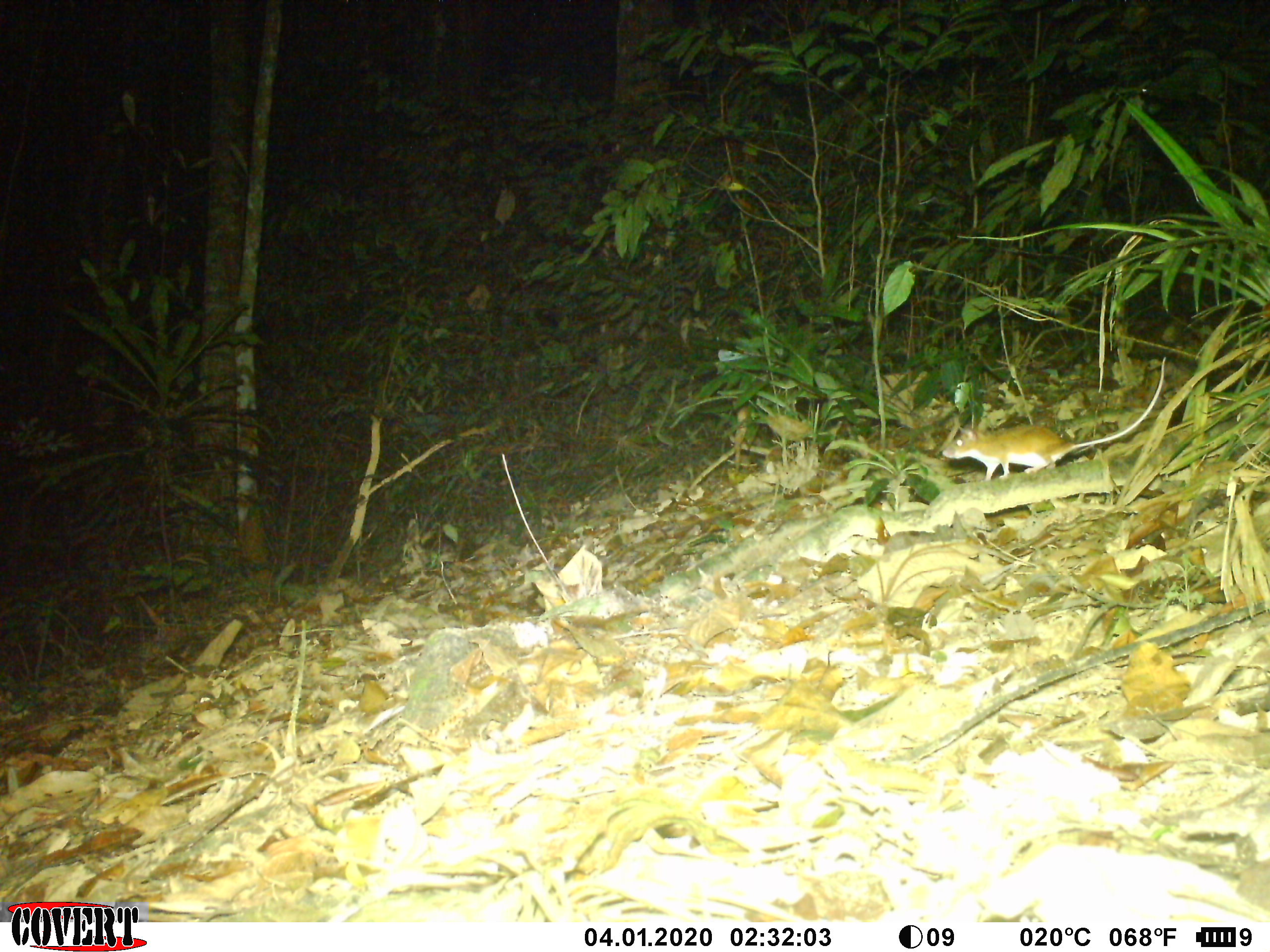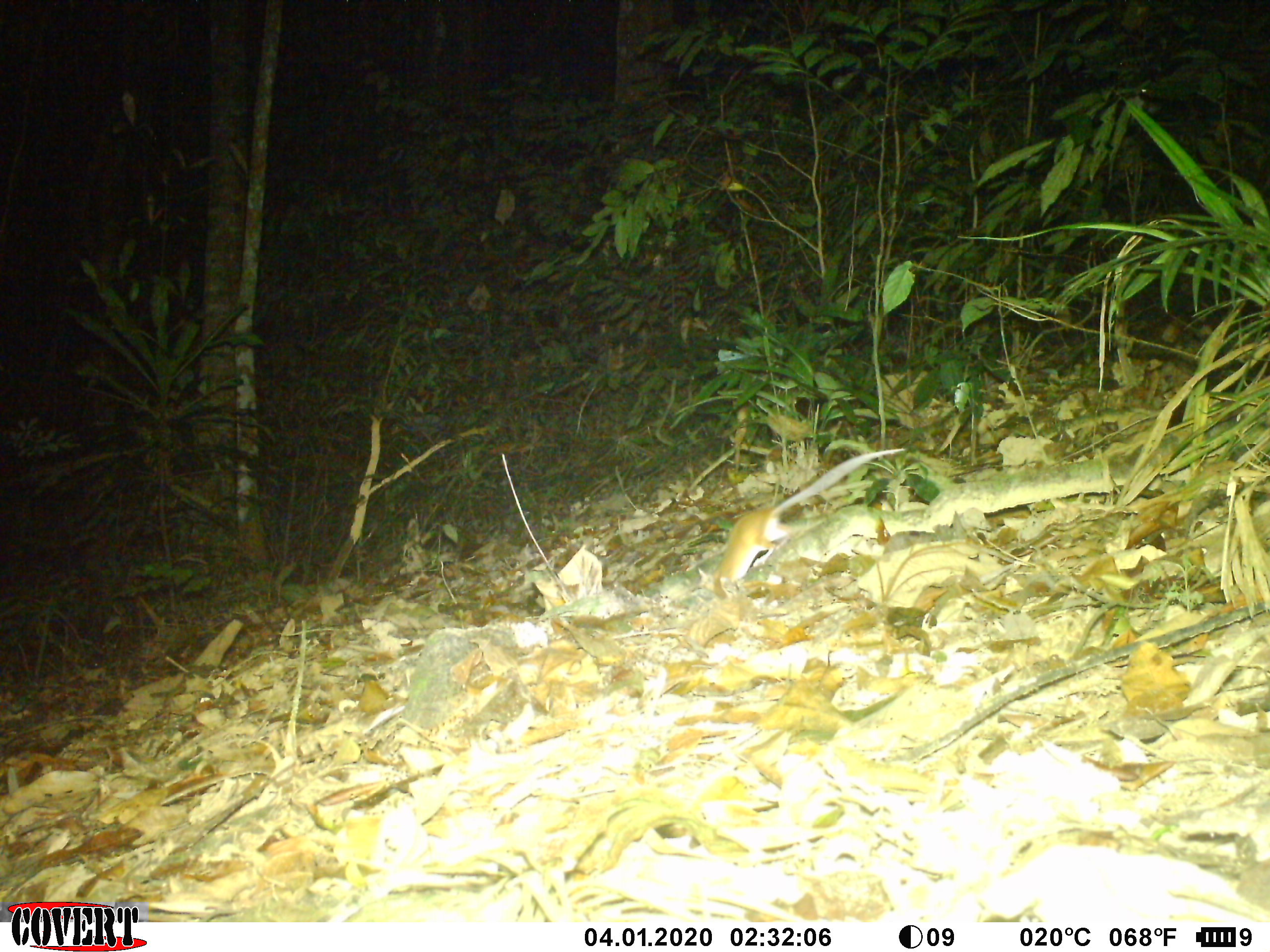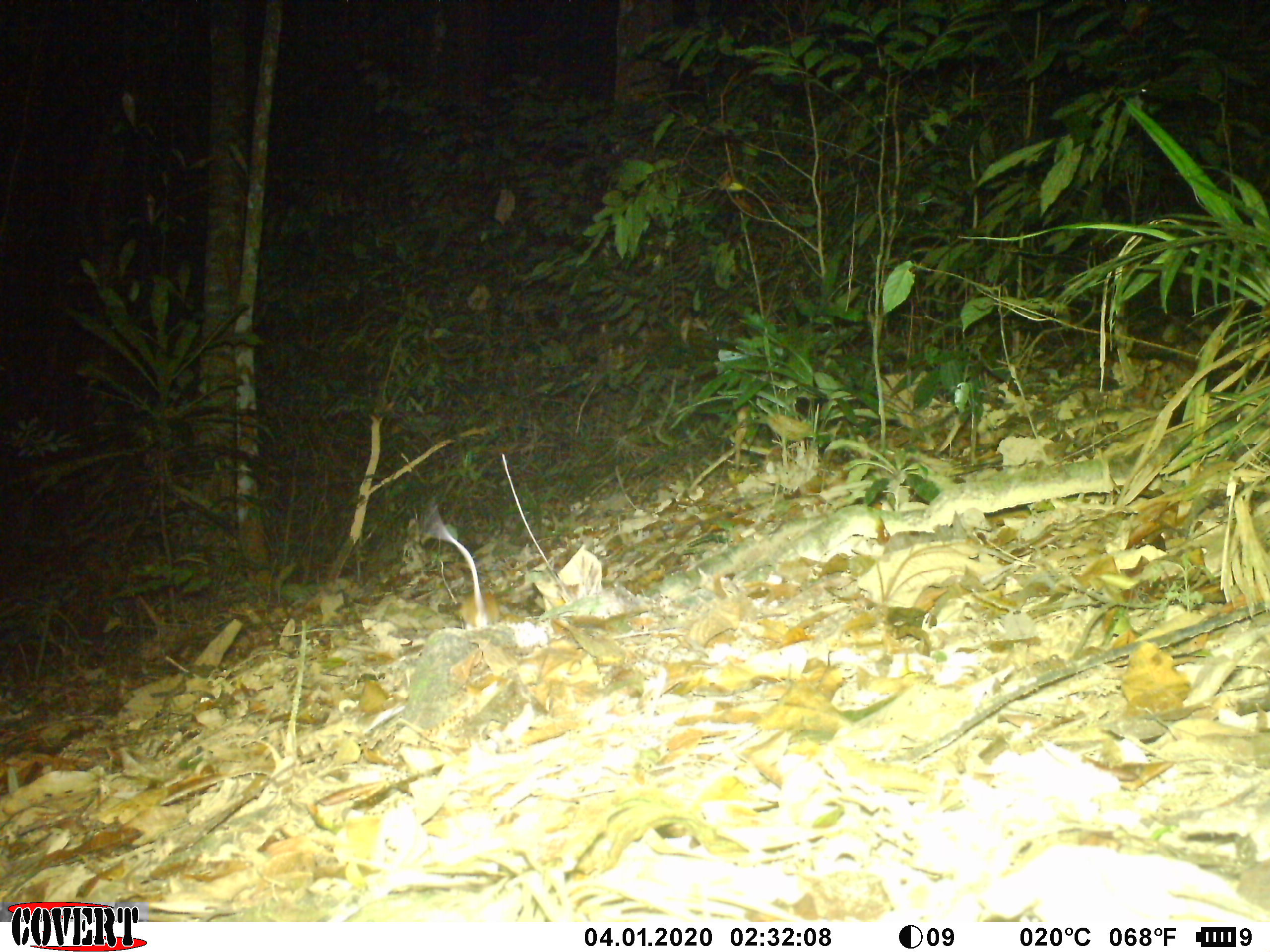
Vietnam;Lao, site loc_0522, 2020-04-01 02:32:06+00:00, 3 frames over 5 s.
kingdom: Animalia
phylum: Chordata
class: Mammalia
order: Rodentia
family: Muridae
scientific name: Muridae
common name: old-world mice and rats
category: unidentified murid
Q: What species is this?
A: Unidentified murid (old-world mice and rats) (Muridae).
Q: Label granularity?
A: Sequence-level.